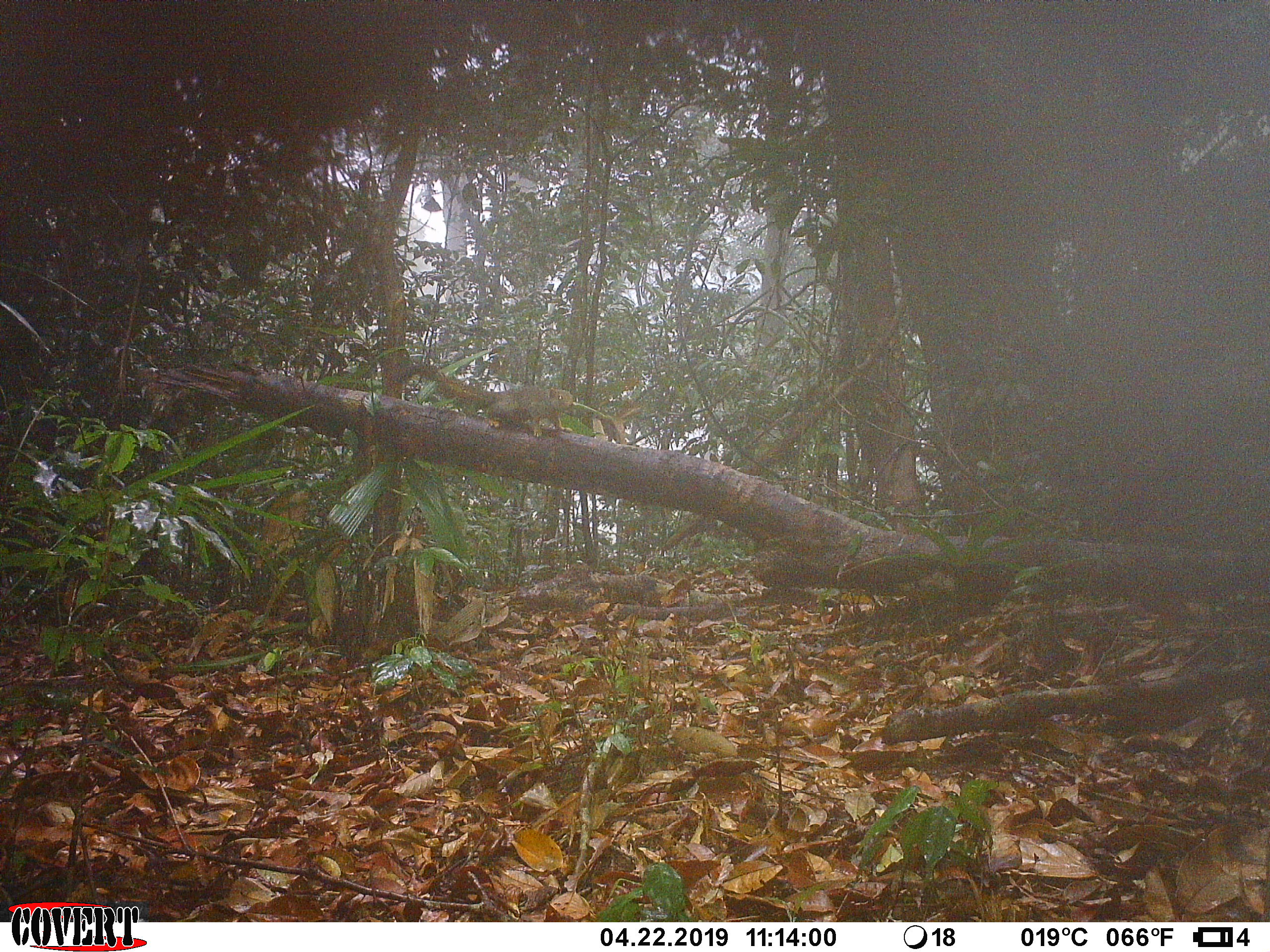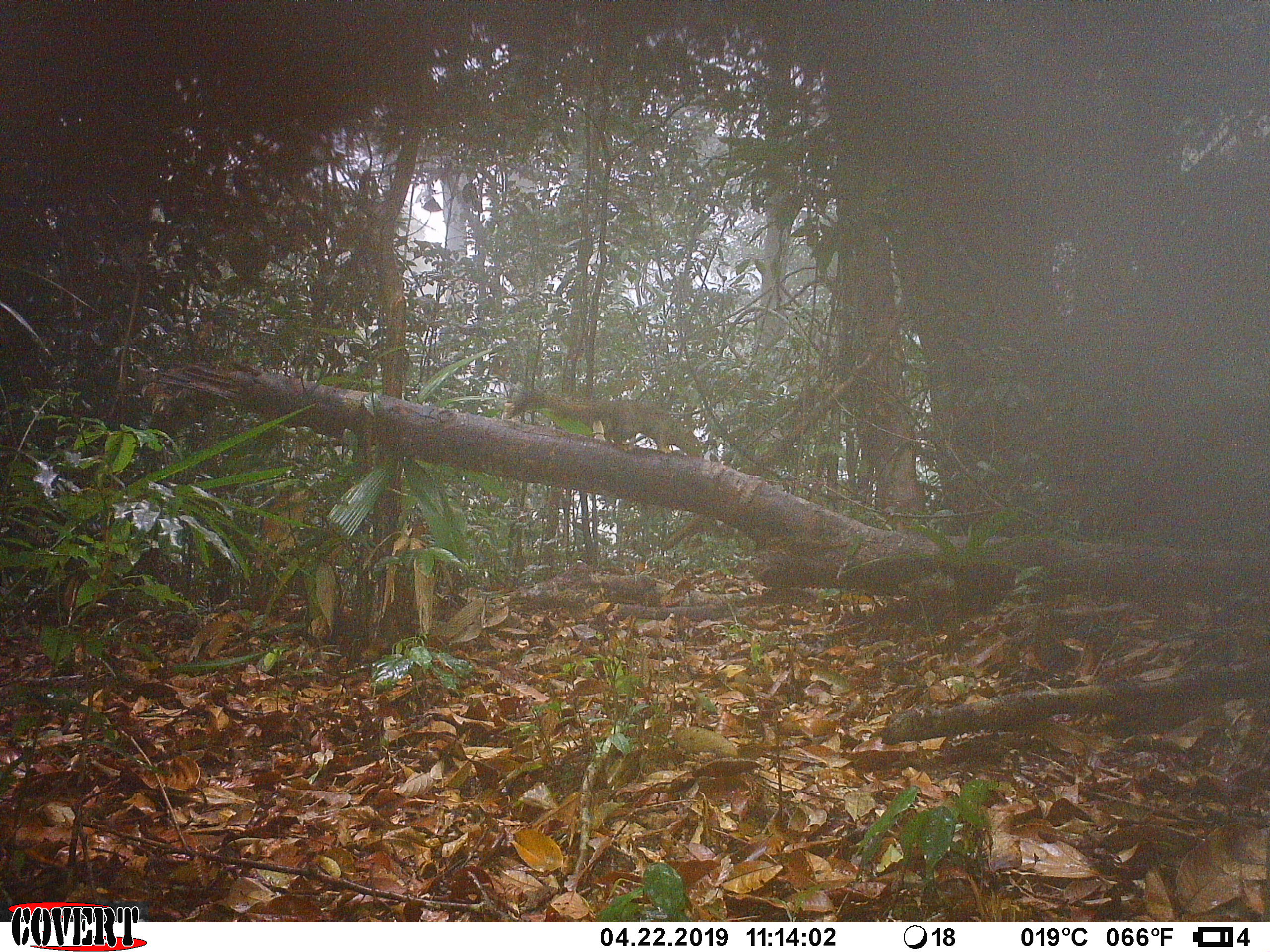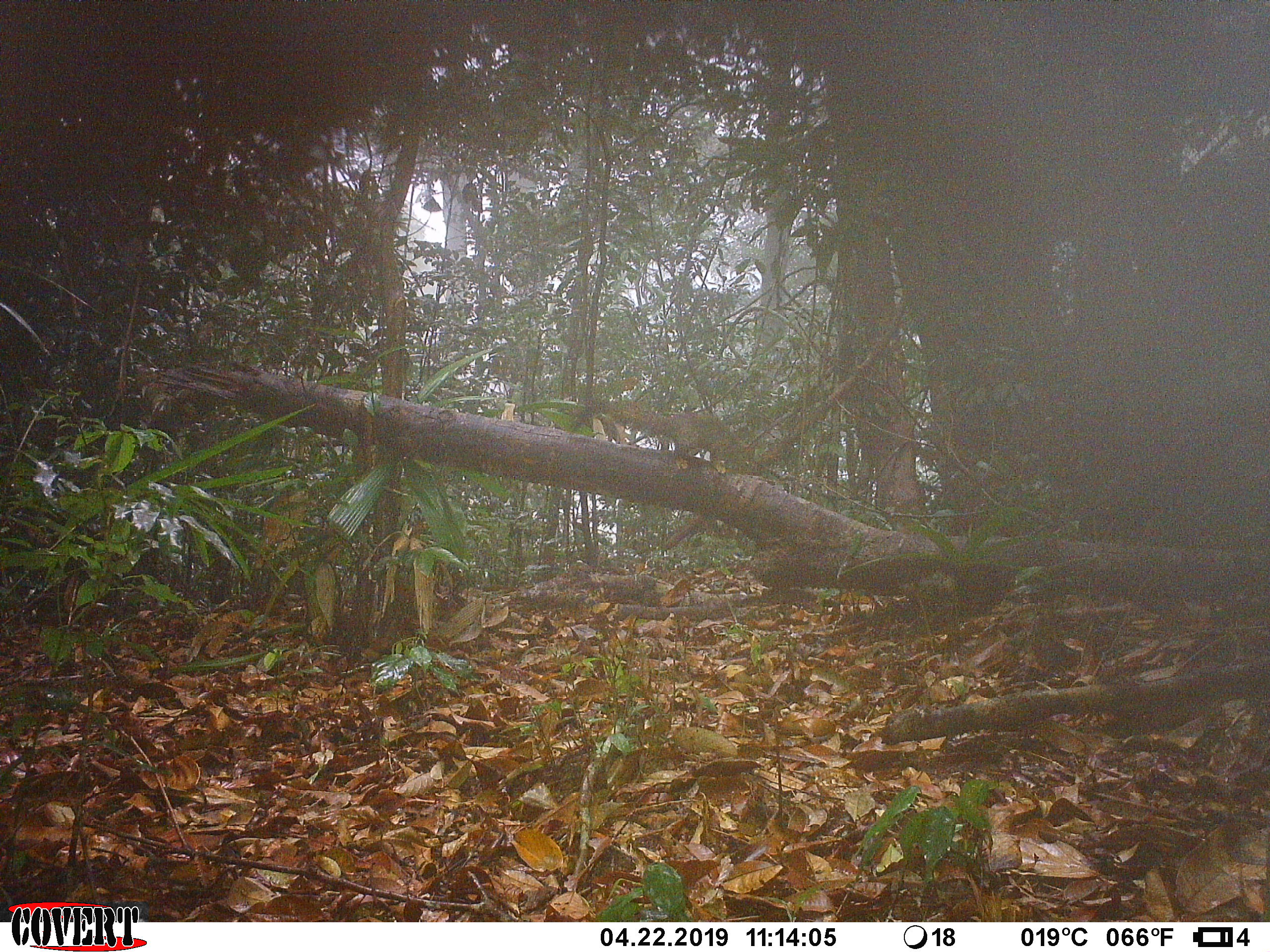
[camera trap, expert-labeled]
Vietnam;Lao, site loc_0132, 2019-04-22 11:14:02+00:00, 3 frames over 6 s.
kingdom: Animalia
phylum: Chordata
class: Mammalia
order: Rodentia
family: Sciuridae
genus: Callosciurus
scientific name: Callosciurus erythraeus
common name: pallas's squirrel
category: pallass squirrel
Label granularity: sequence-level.